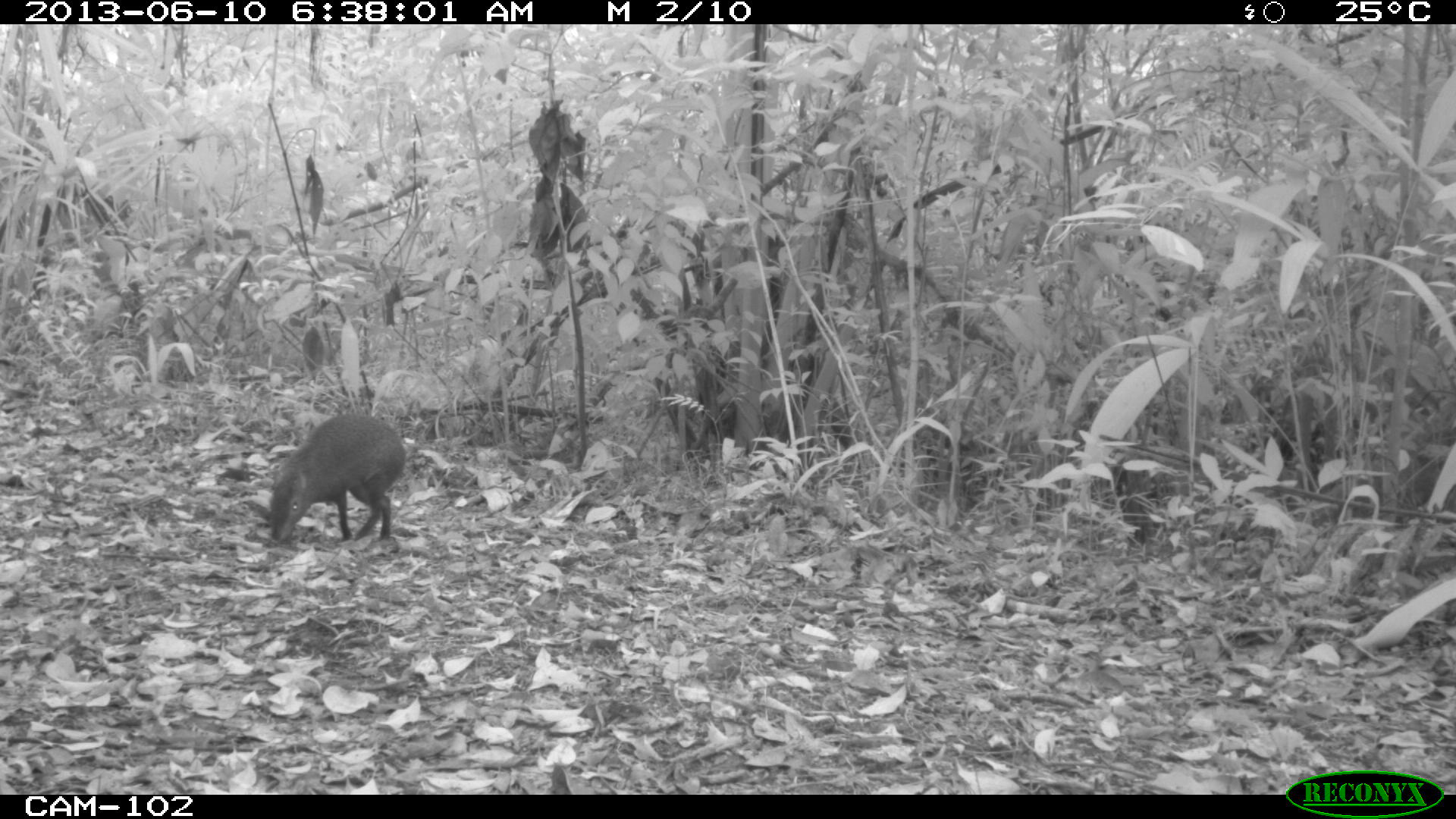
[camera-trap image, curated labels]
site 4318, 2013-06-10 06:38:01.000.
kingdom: Animalia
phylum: Chordata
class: Mammalia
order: Rodentia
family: Dasyproctidae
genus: Dasyprocta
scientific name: Dasyprocta punctata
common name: central american agouti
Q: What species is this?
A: Dasyprocta punctata (central american agouti).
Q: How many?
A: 1.